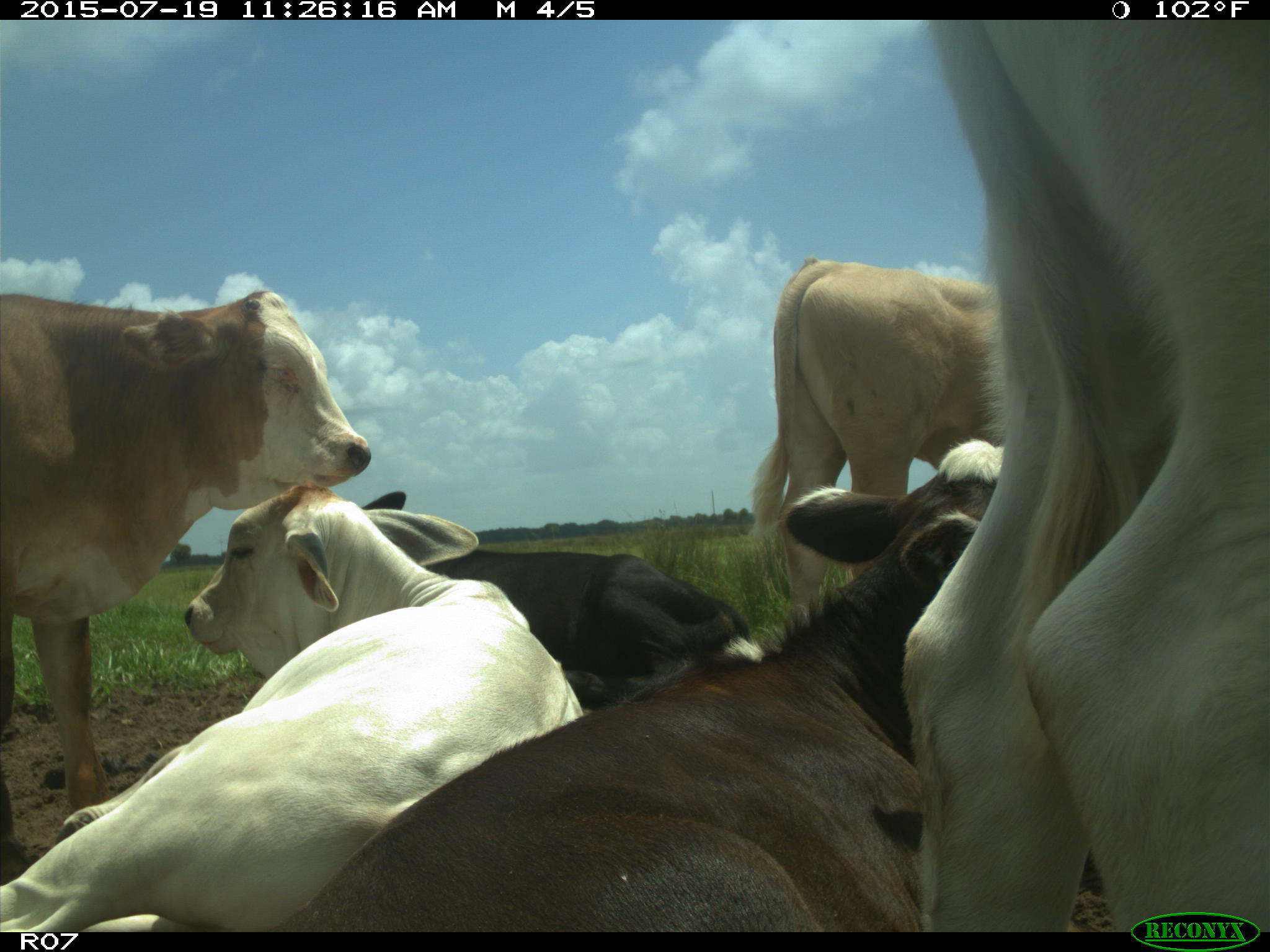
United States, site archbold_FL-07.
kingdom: Animalia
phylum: Chordata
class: Mammalia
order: Artiodactyla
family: Bovidae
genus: Bos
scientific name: Bos taurus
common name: domestic cow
Bos taurus (domestic cow).